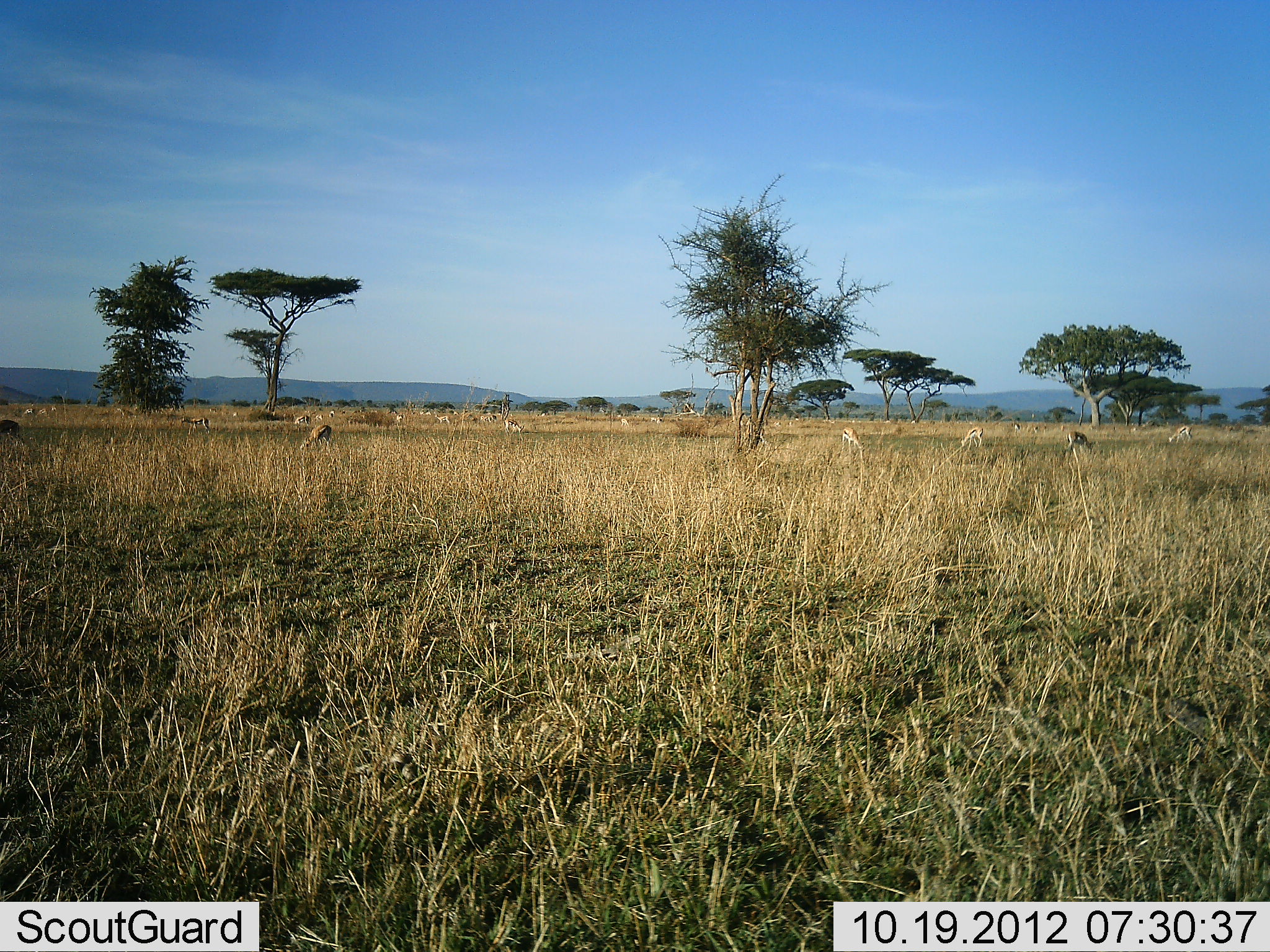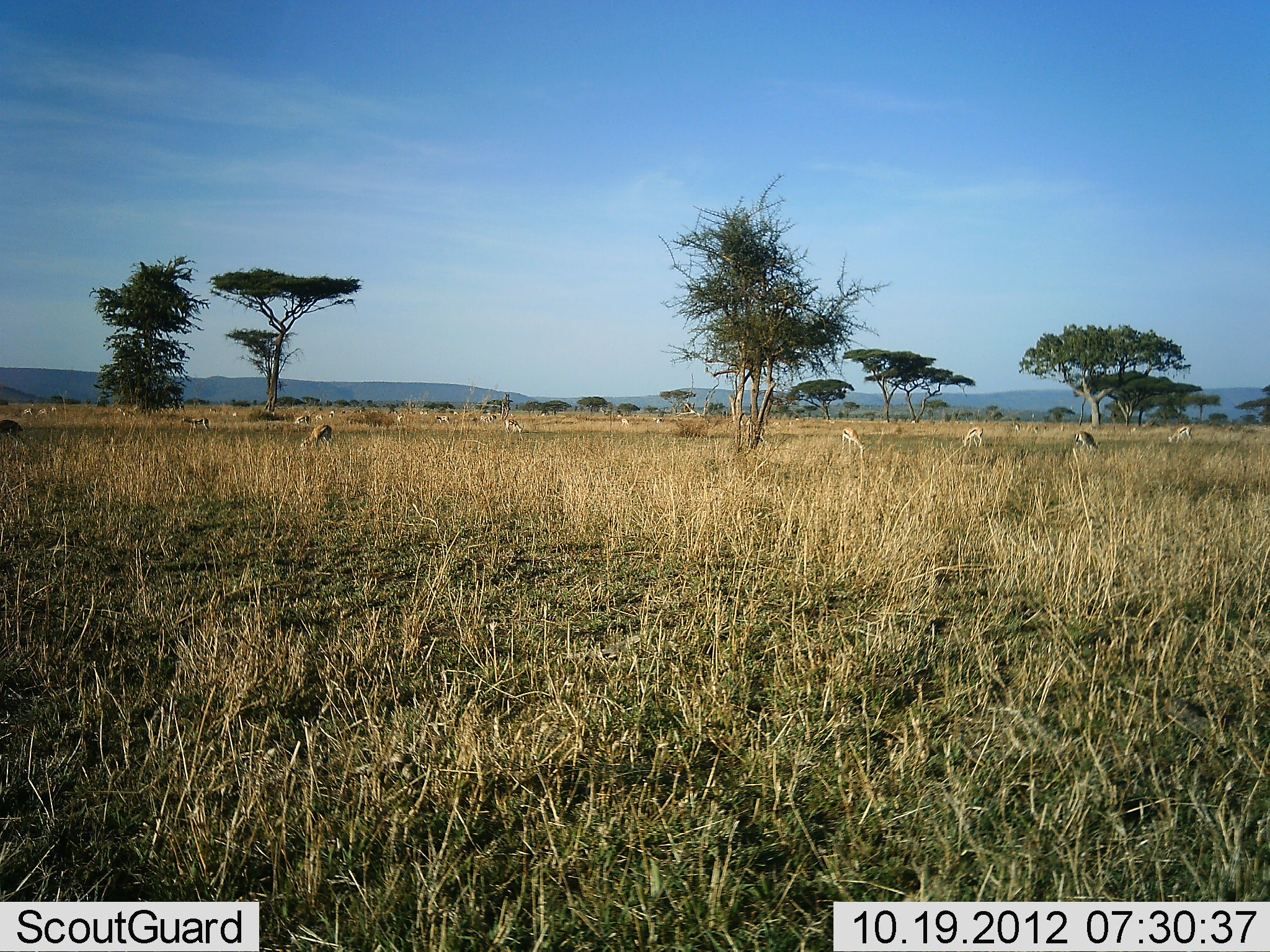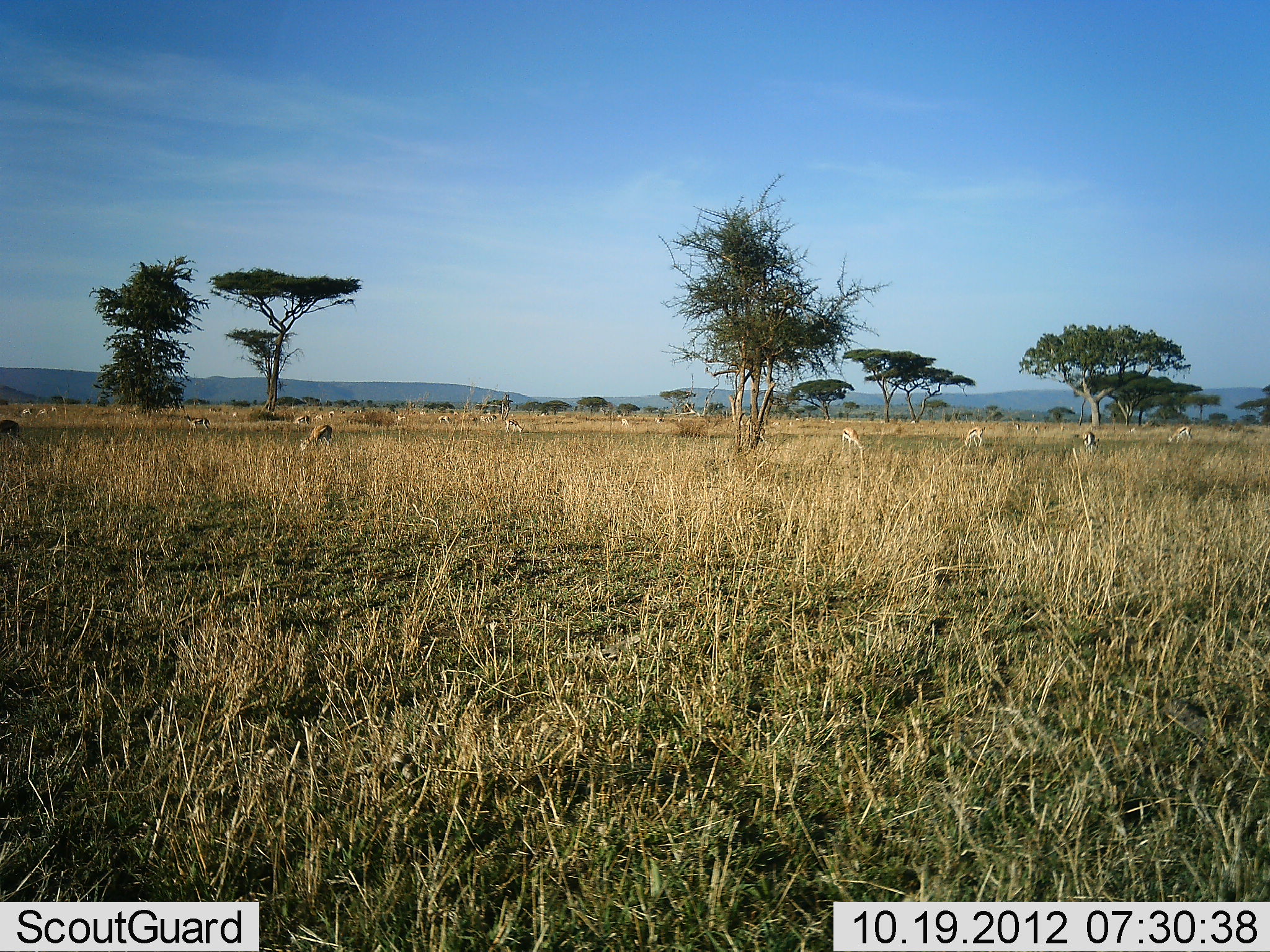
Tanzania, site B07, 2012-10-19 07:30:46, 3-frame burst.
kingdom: Animalia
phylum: Chordata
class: Mammalia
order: Artiodactyla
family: Bovidae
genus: Eudorcas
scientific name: Eudorcas thomsonii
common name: thomson's gazelle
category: gazellethomsons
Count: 11-50.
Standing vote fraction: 40%.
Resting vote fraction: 0%.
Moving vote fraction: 40%.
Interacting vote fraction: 0%.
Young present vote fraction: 0%.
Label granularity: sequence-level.